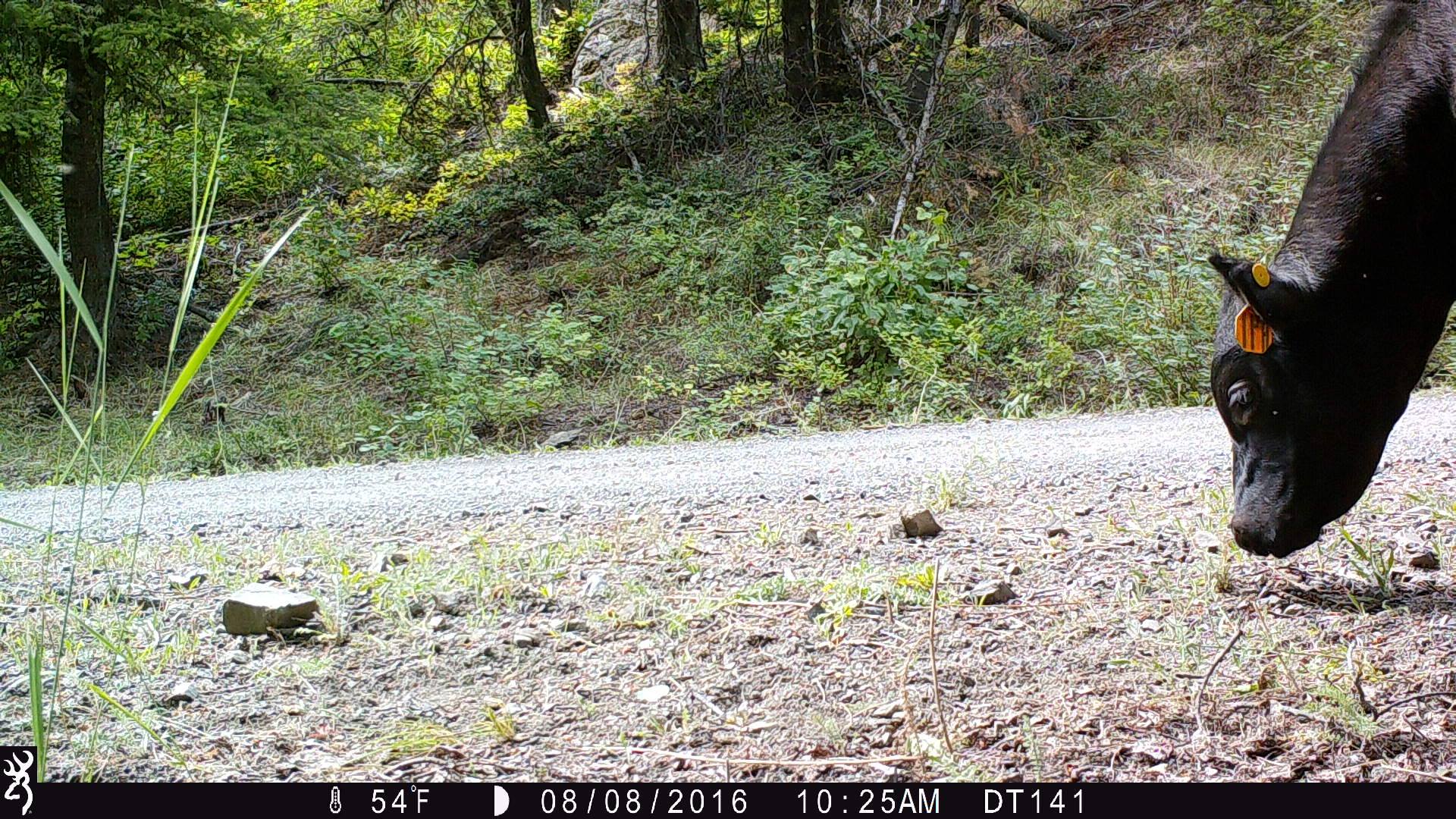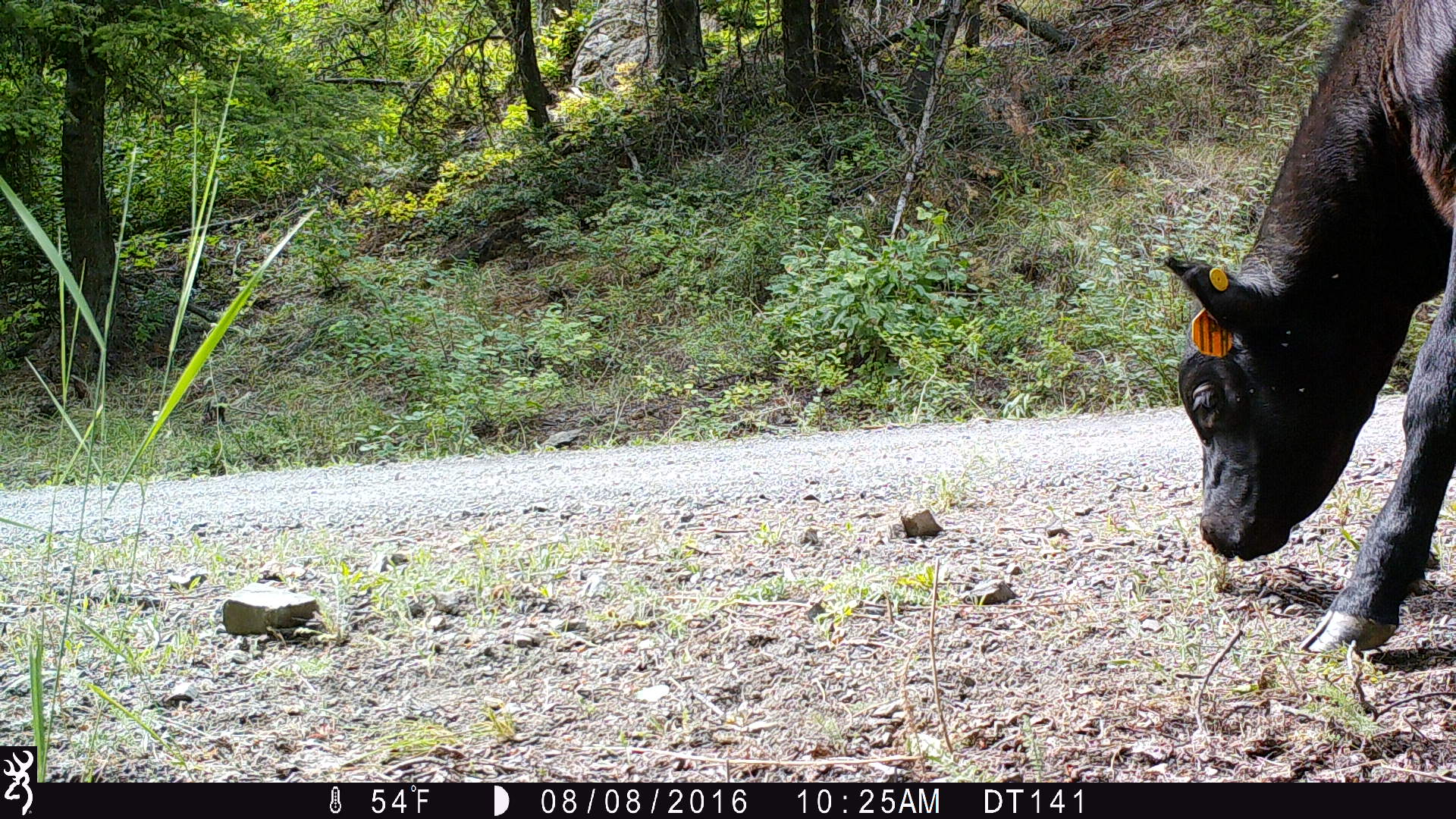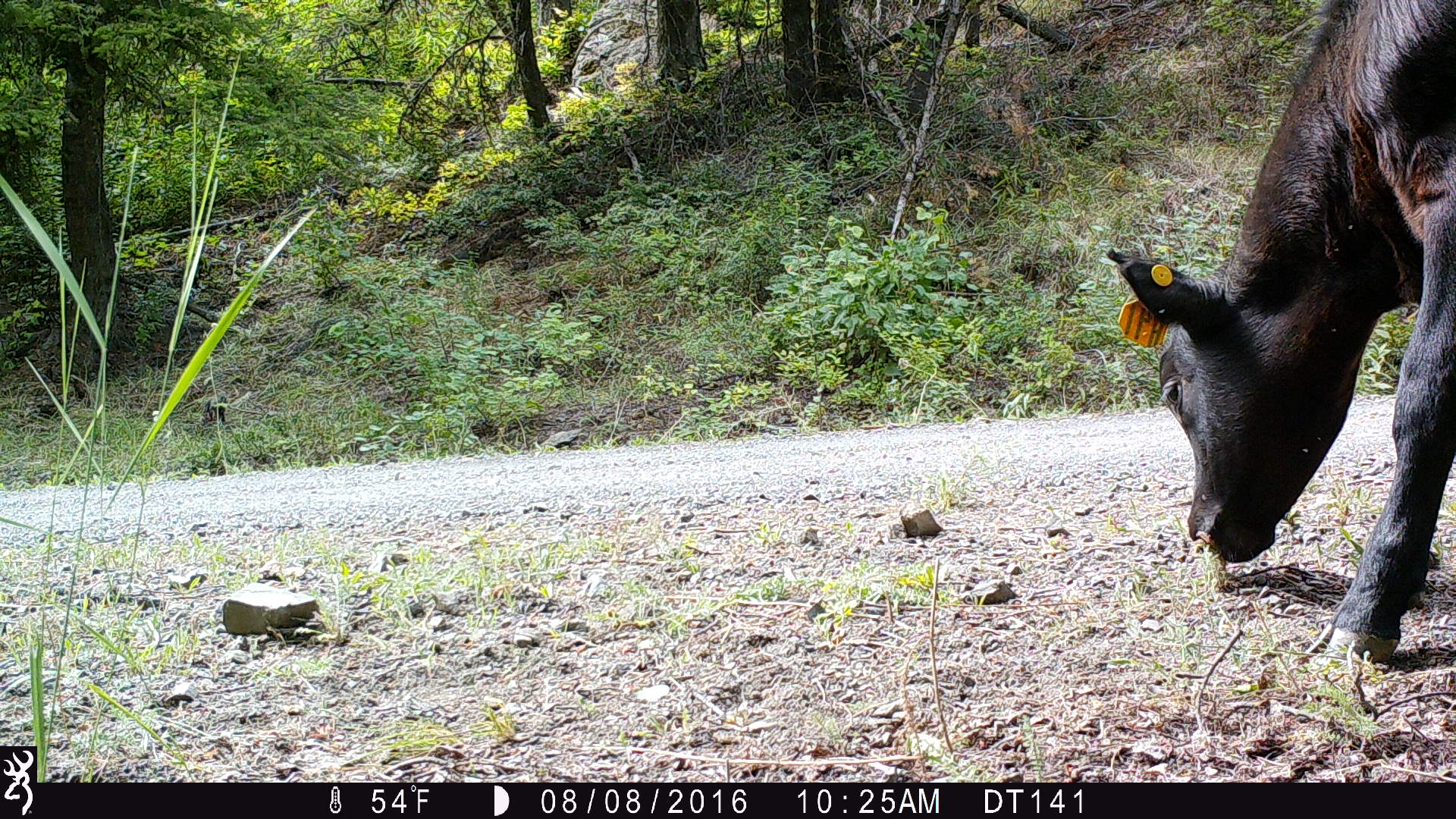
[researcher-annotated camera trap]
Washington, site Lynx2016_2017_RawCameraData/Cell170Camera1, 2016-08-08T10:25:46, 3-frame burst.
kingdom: Animalia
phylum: Chordata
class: Mammalia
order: Artiodactyla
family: Bovidae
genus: Bos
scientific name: Bos taurus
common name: domestic cattle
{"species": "domestic cattle (Bos taurus)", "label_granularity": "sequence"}